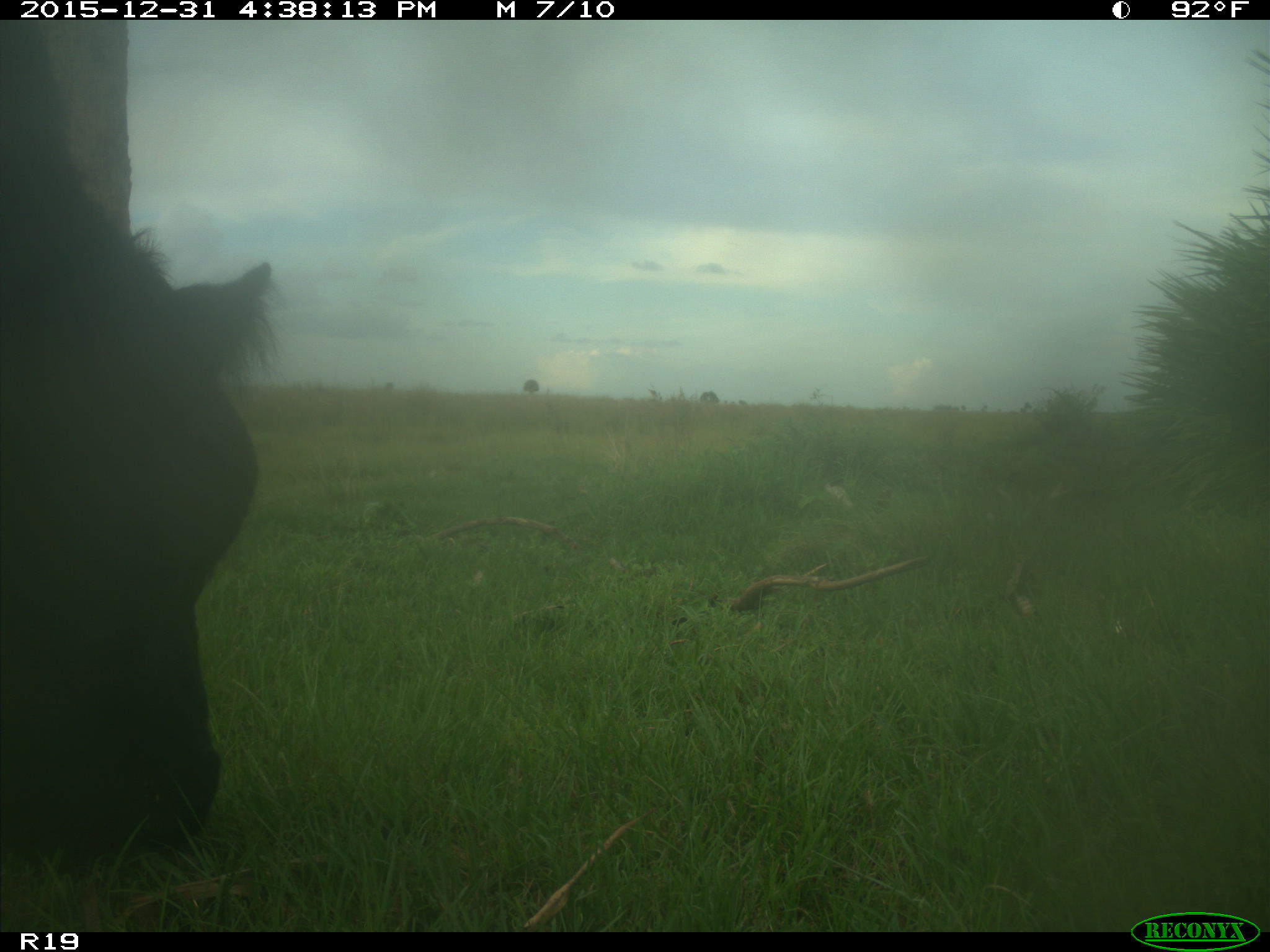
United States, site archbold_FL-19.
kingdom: Animalia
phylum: Chordata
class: Mammalia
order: Artiodactyla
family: Bovidae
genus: Bos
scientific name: Bos taurus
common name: domestic cow